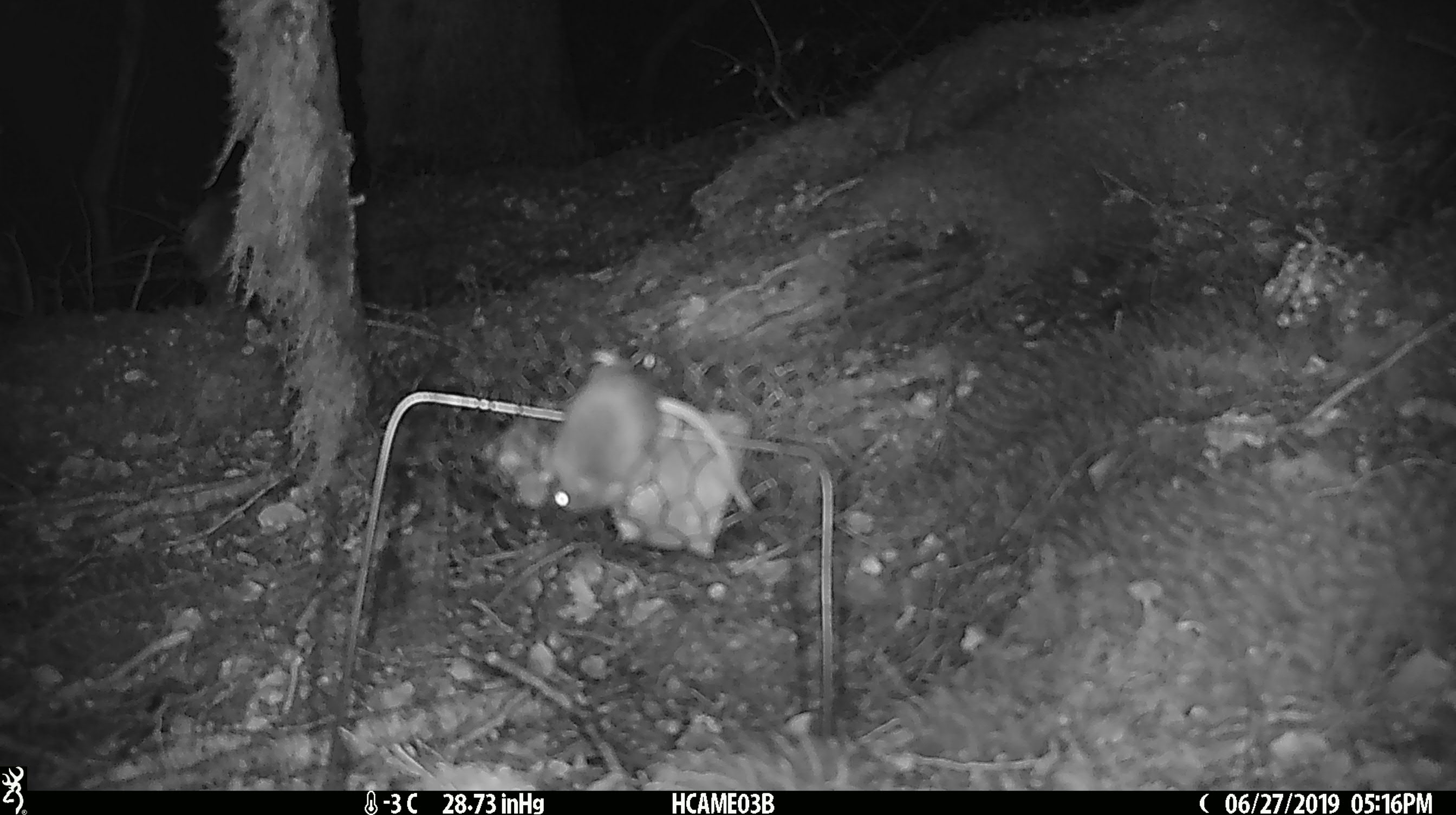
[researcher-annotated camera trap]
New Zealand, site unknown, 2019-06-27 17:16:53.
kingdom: Animalia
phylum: Chordata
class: Mammalia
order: Rodentia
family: Muridae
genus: Mus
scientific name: Mus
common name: mouse